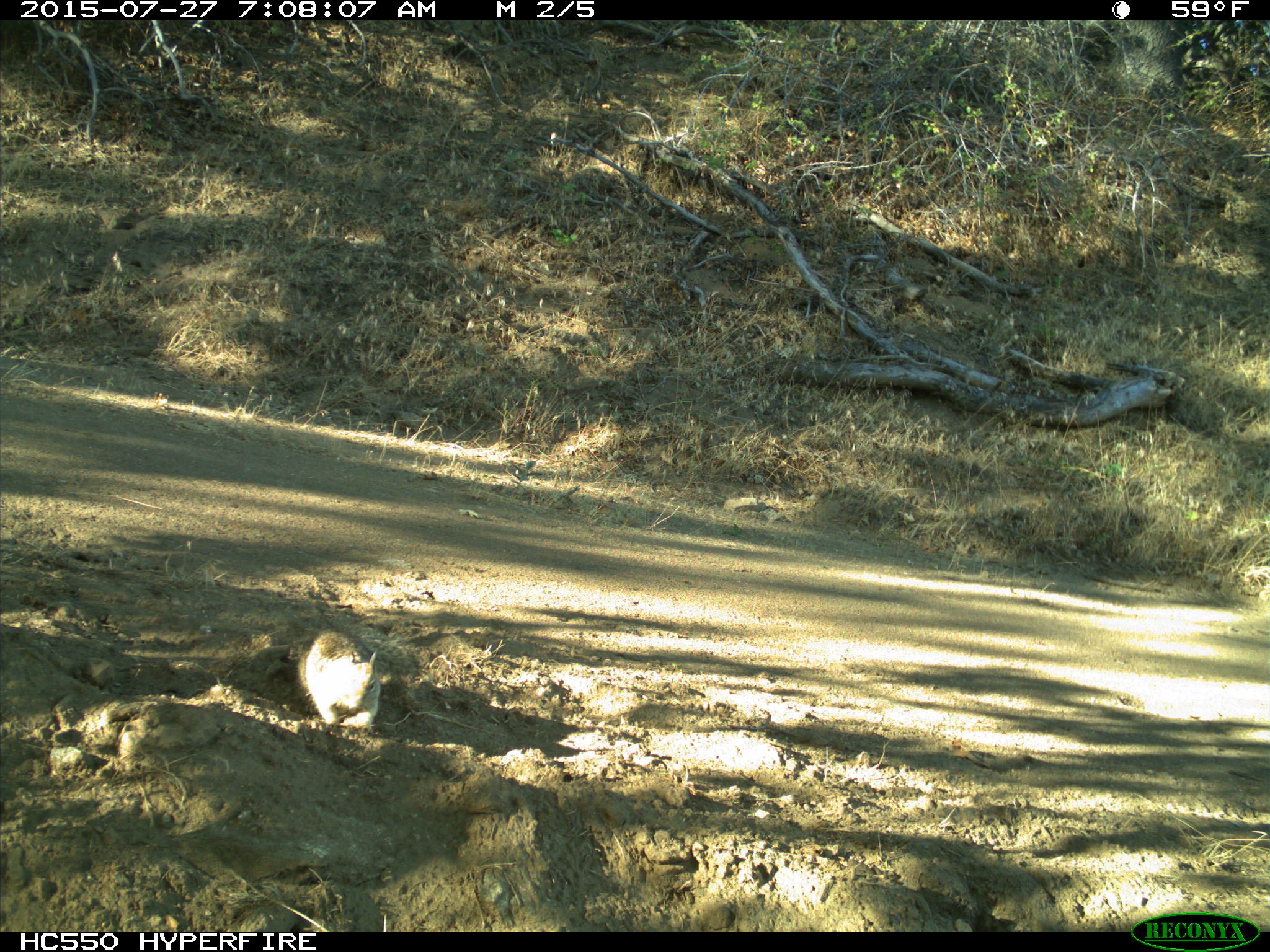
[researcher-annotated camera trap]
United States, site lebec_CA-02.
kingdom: Animalia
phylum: Chordata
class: Mammalia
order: Rodentia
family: Sciuridae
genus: Otospermophilus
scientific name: Otospermophilus beecheyi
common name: california ground squirrel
Otospermophilus beecheyi (california ground squirrel).